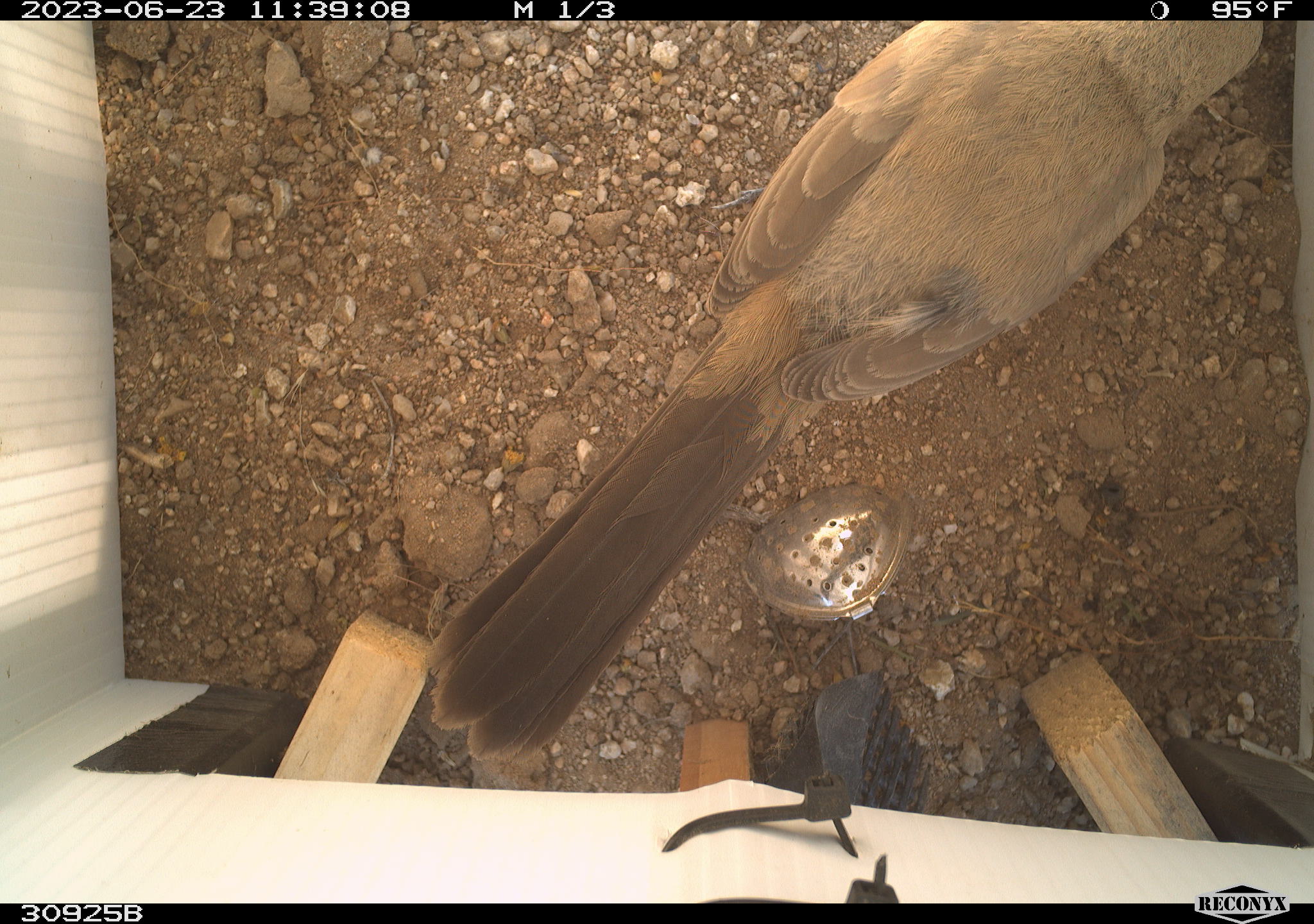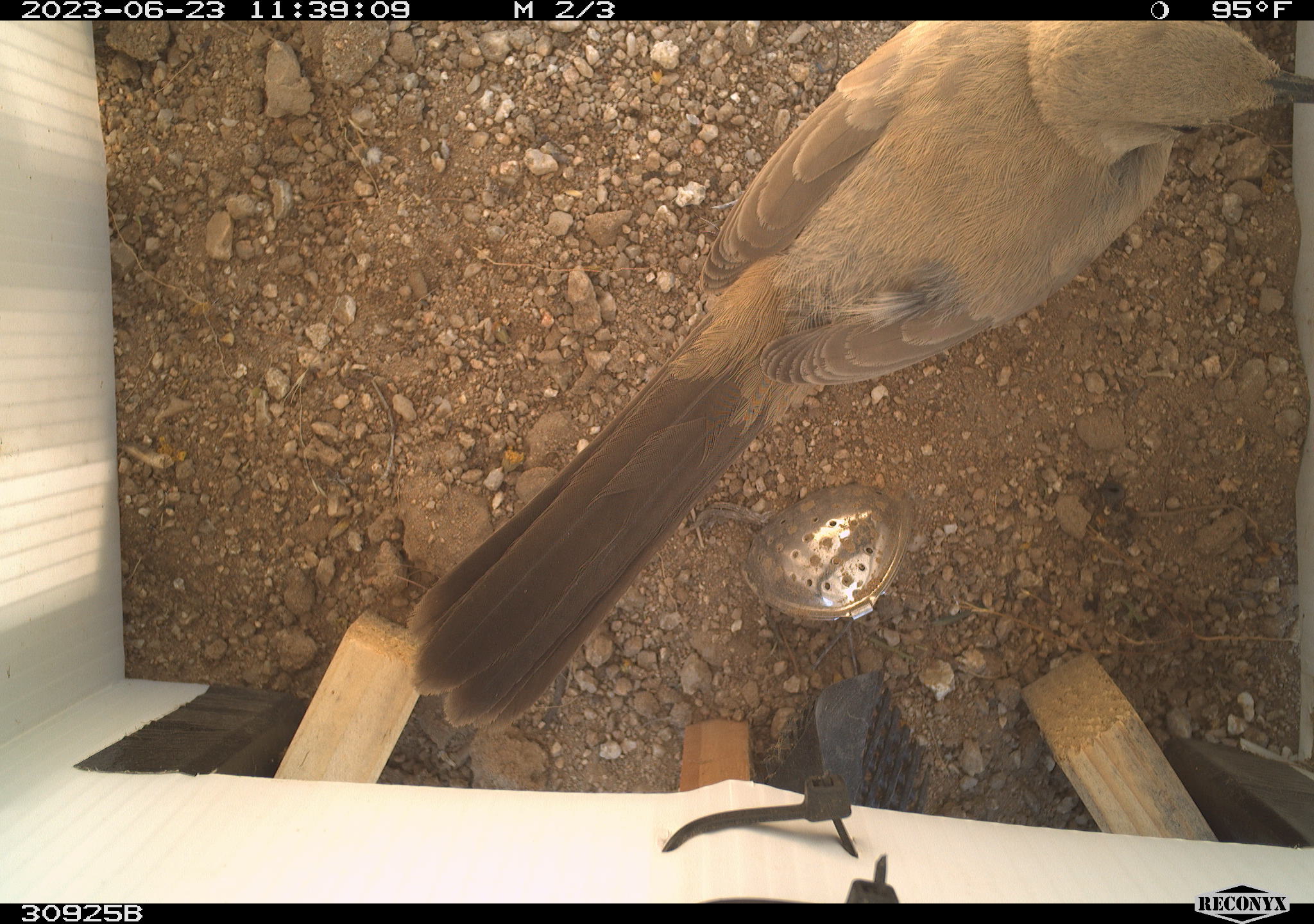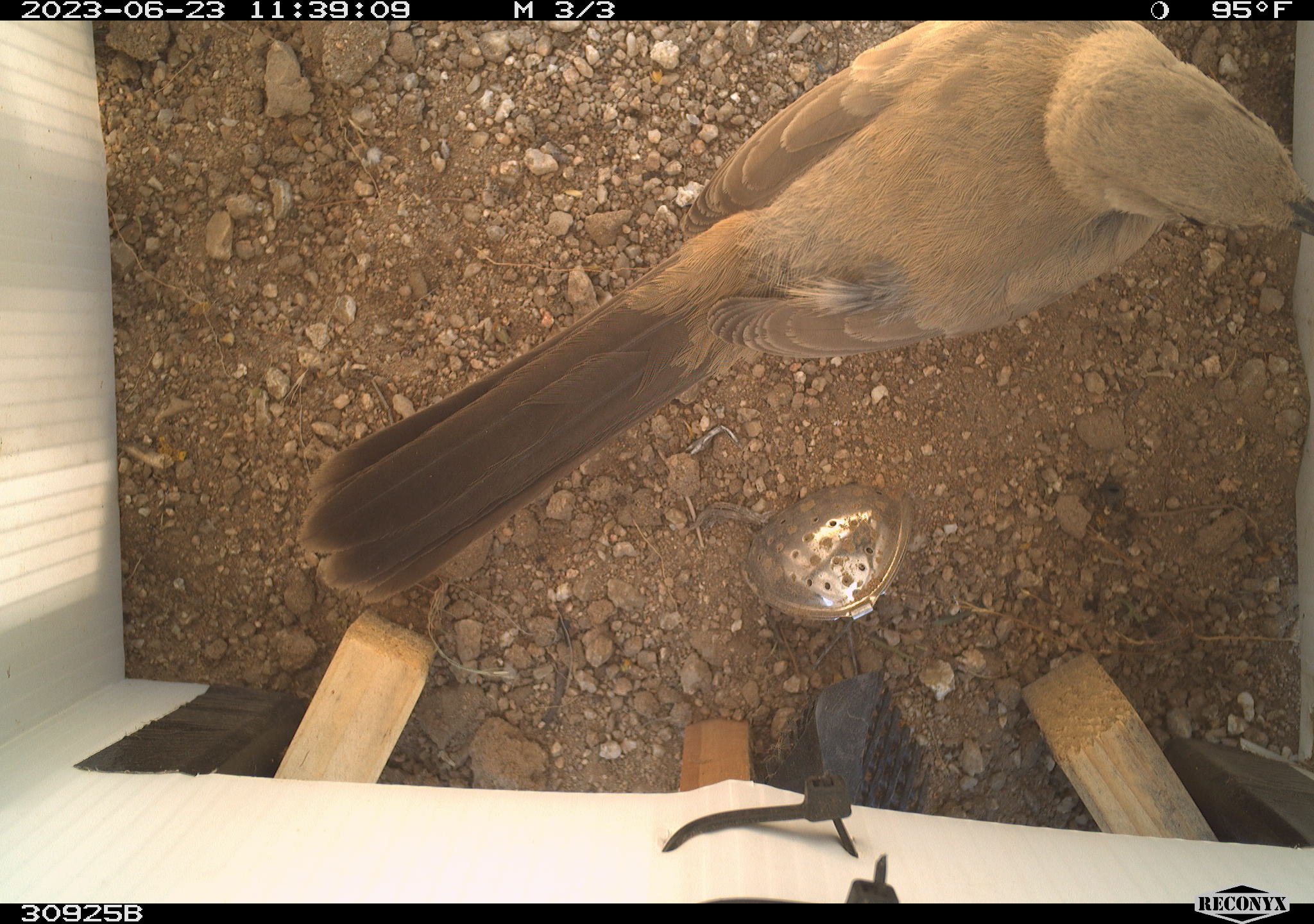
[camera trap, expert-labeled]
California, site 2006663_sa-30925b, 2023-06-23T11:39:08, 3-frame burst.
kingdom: Animalia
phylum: Chordata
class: Aves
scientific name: Aves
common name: bird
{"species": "bird (Aves)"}